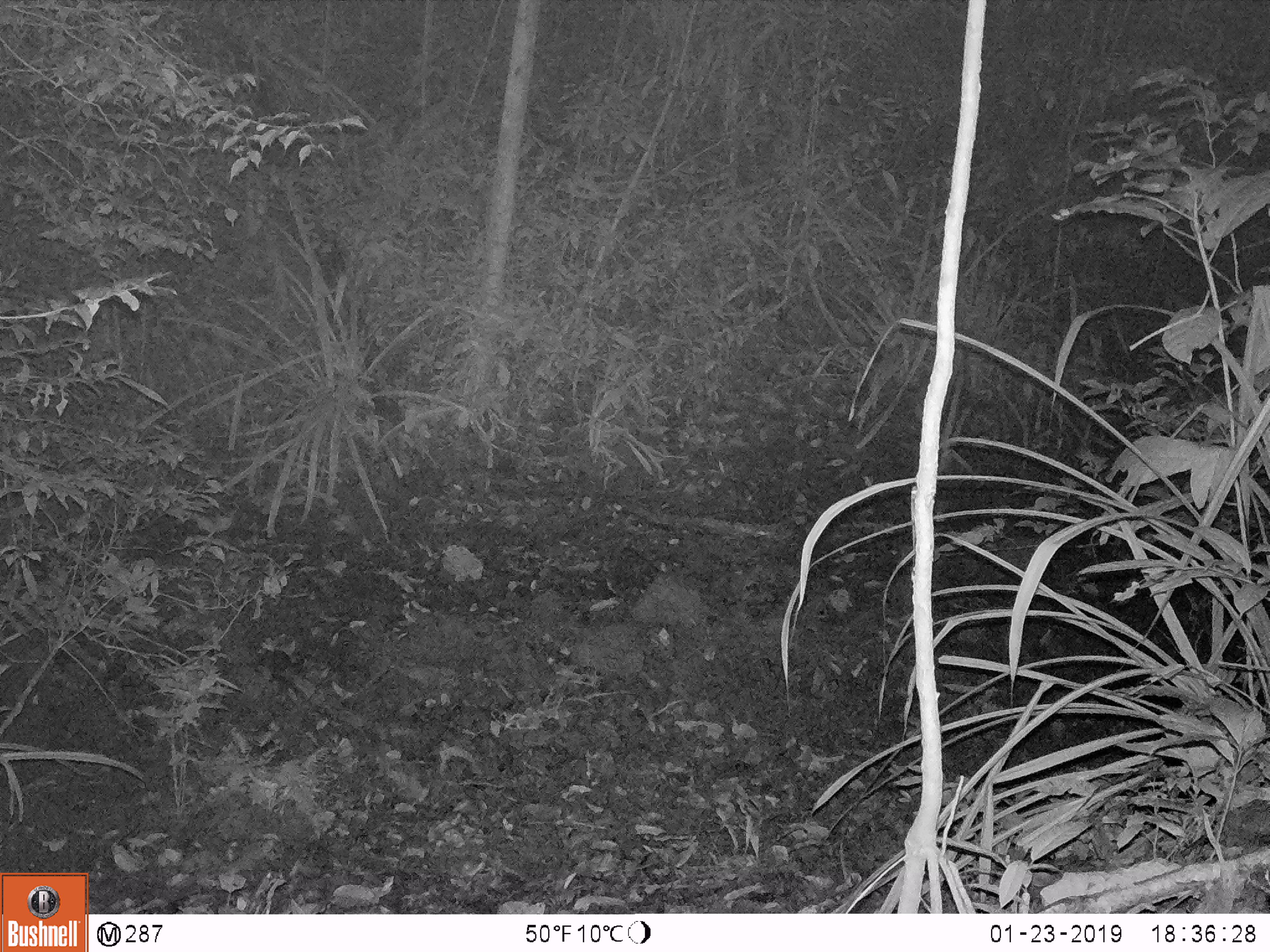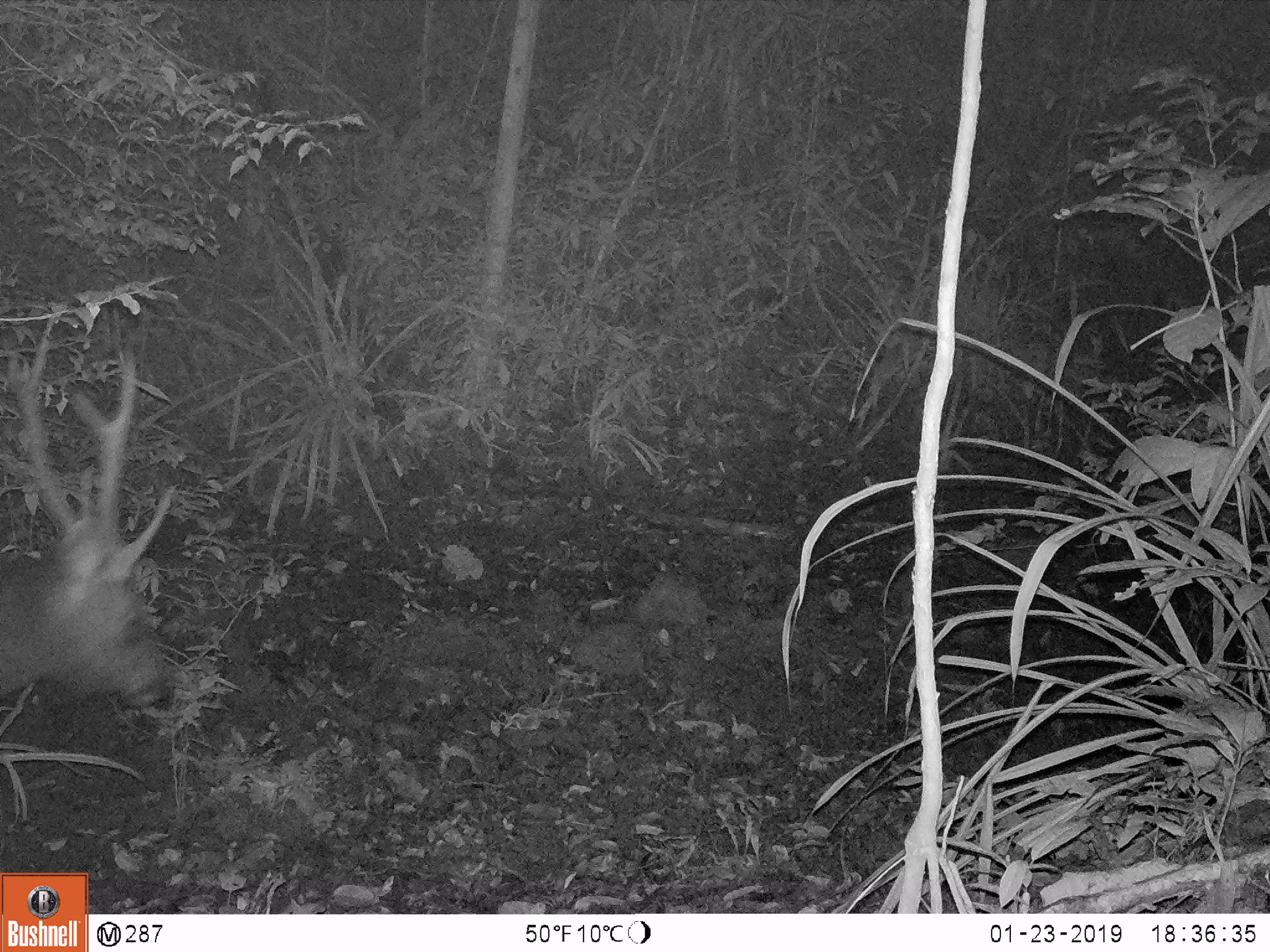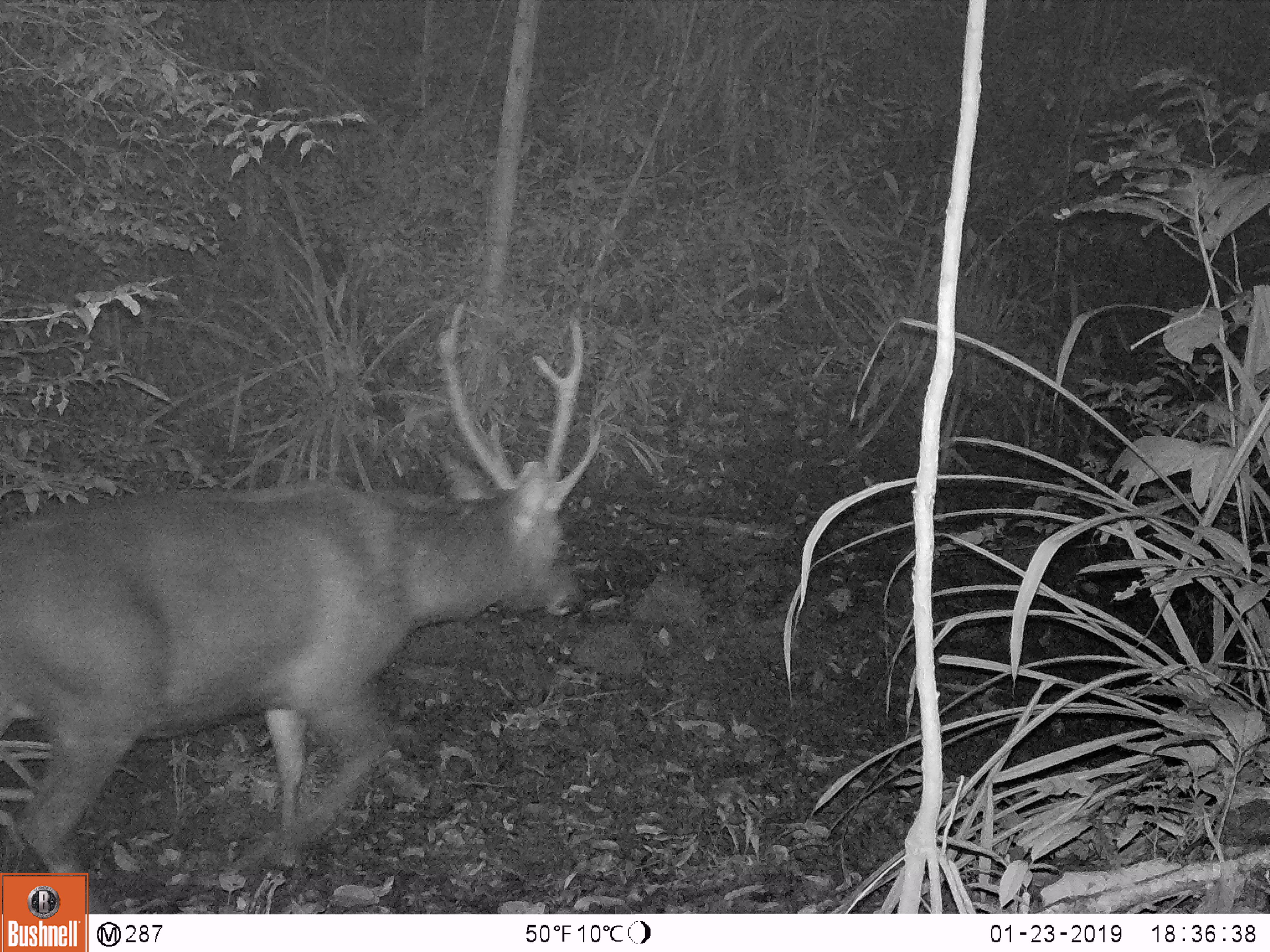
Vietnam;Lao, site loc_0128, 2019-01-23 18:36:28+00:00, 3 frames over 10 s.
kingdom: Animalia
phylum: Chordata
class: Mammalia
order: Artiodactyla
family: Cervidae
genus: Rusa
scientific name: Rusa unicolor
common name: sambar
Sambar (Rusa unicolor). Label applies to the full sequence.